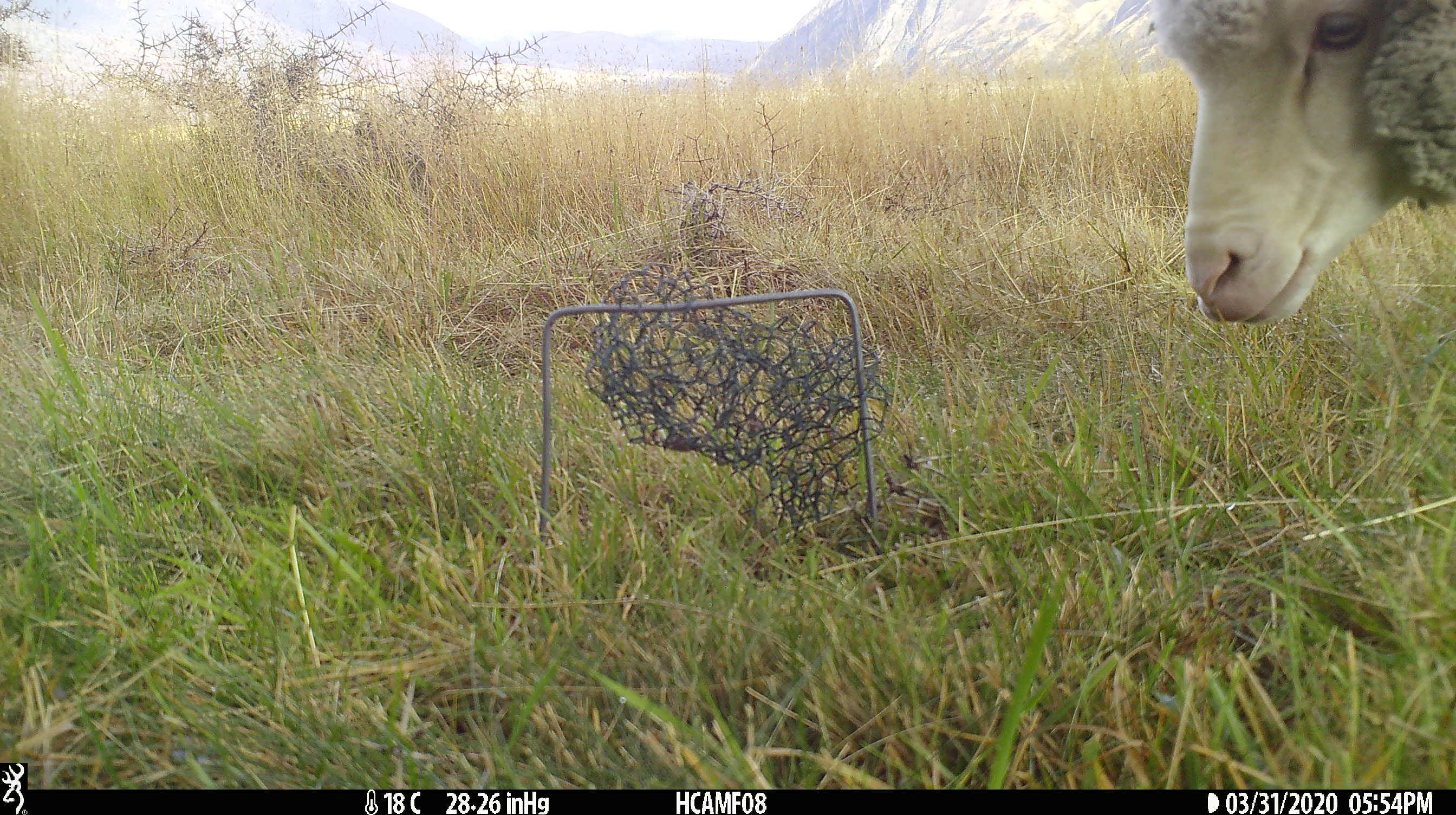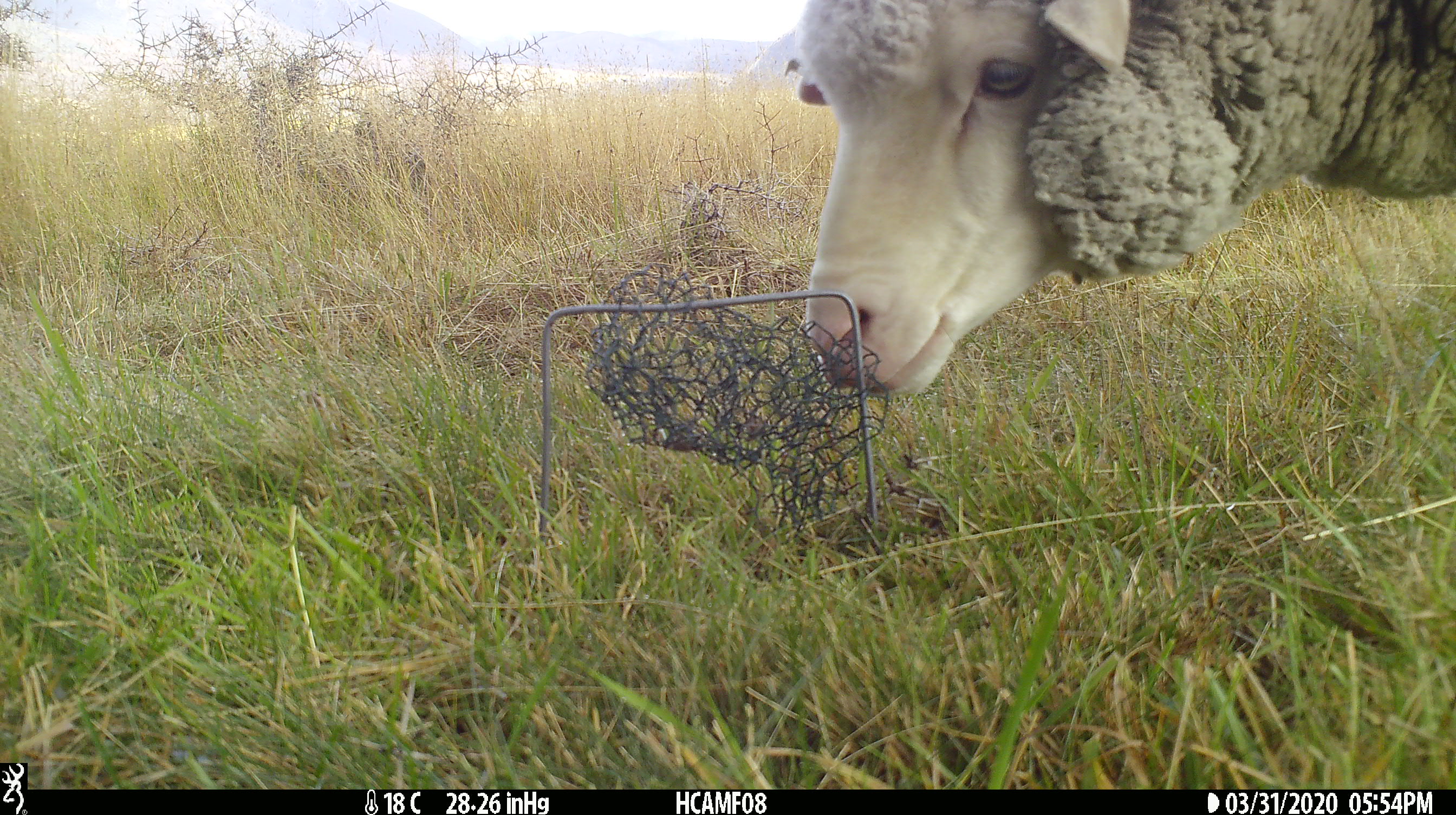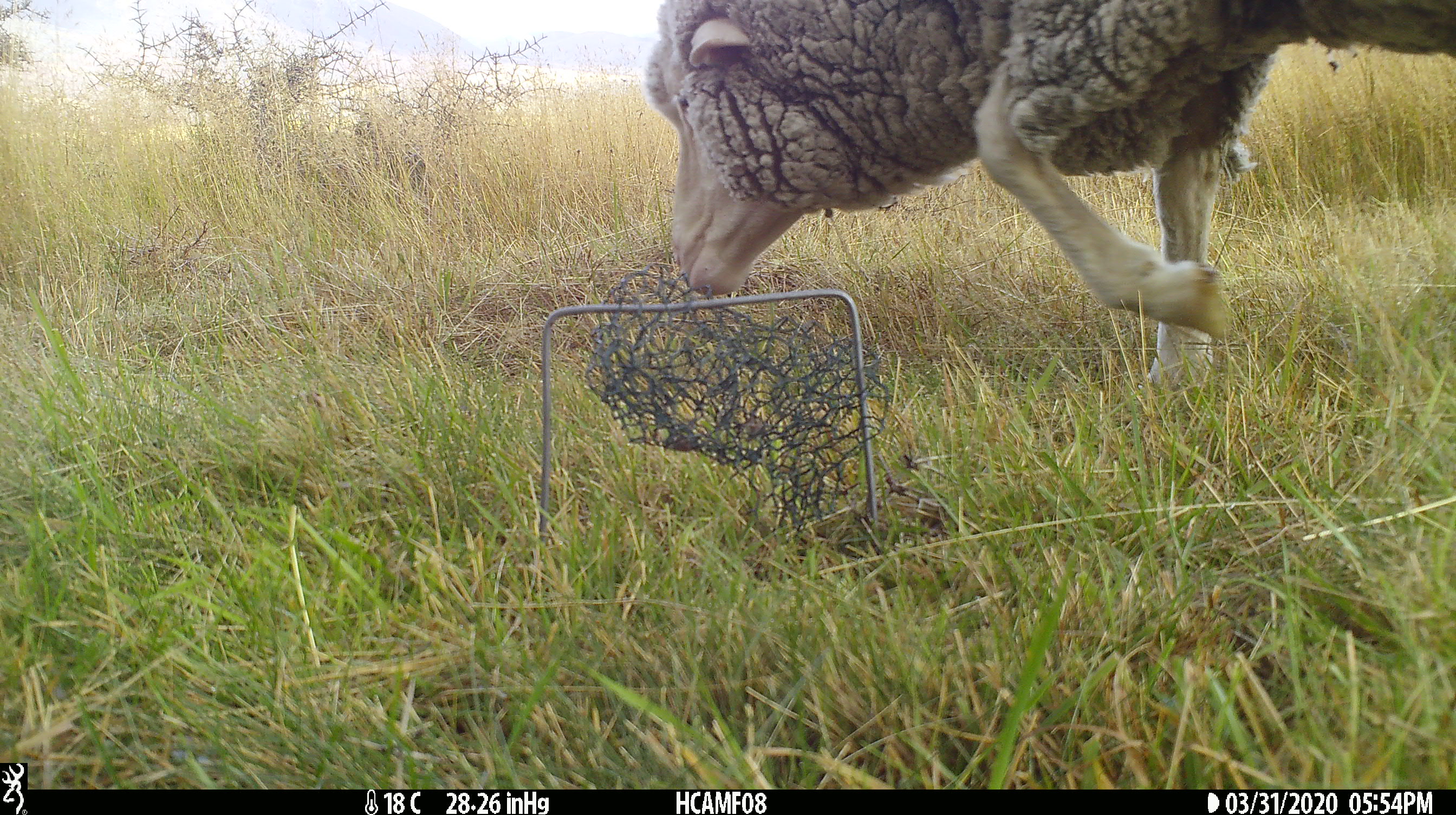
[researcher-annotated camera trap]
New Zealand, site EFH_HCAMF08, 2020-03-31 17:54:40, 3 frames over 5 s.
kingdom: Animalia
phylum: Chordata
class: Mammalia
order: Artiodactyla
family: Bovidae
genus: Ovis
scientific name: Ovis aries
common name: domestic sheep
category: sheep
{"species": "sheep (domestic sheep) (Ovis aries)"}